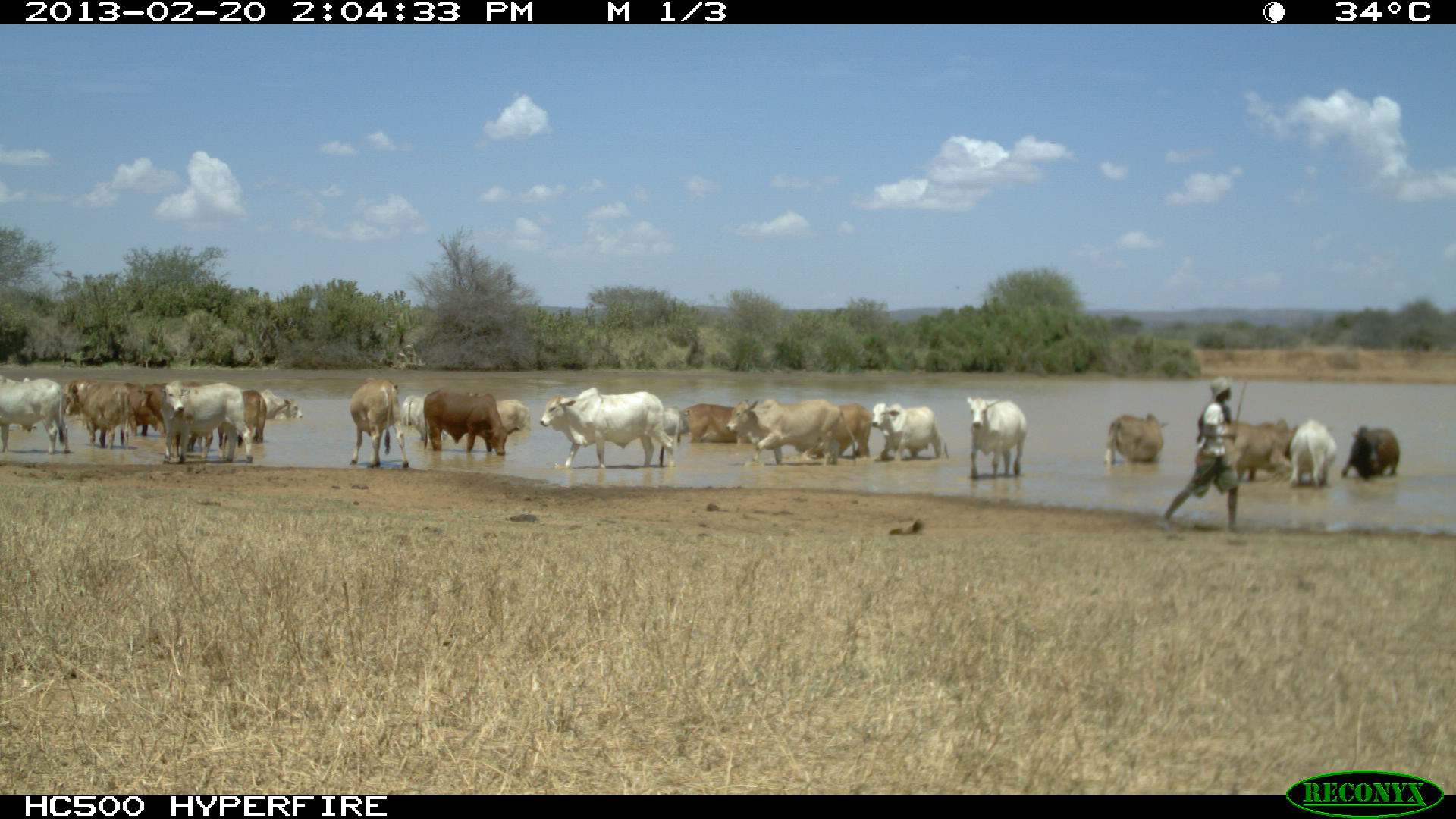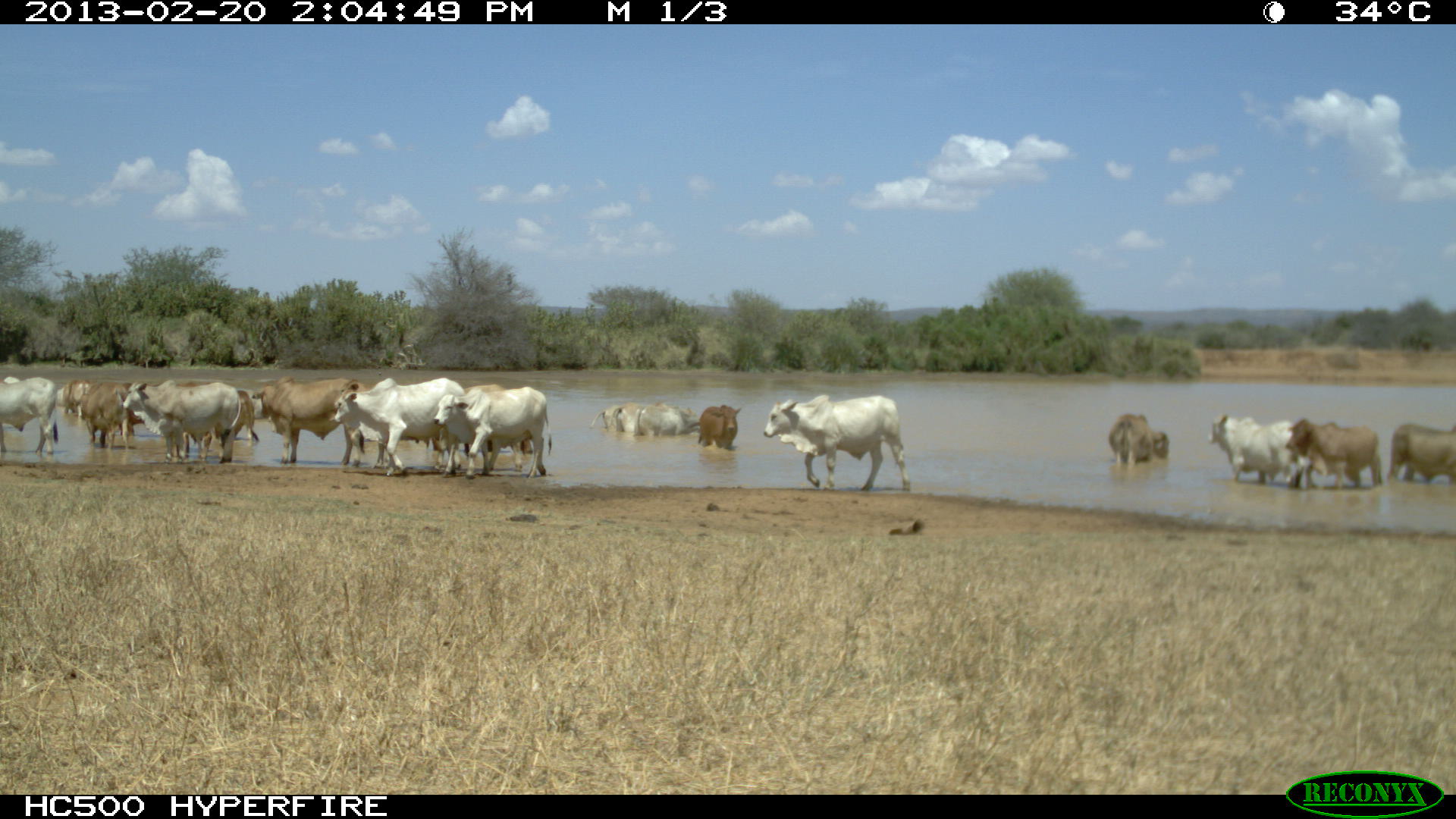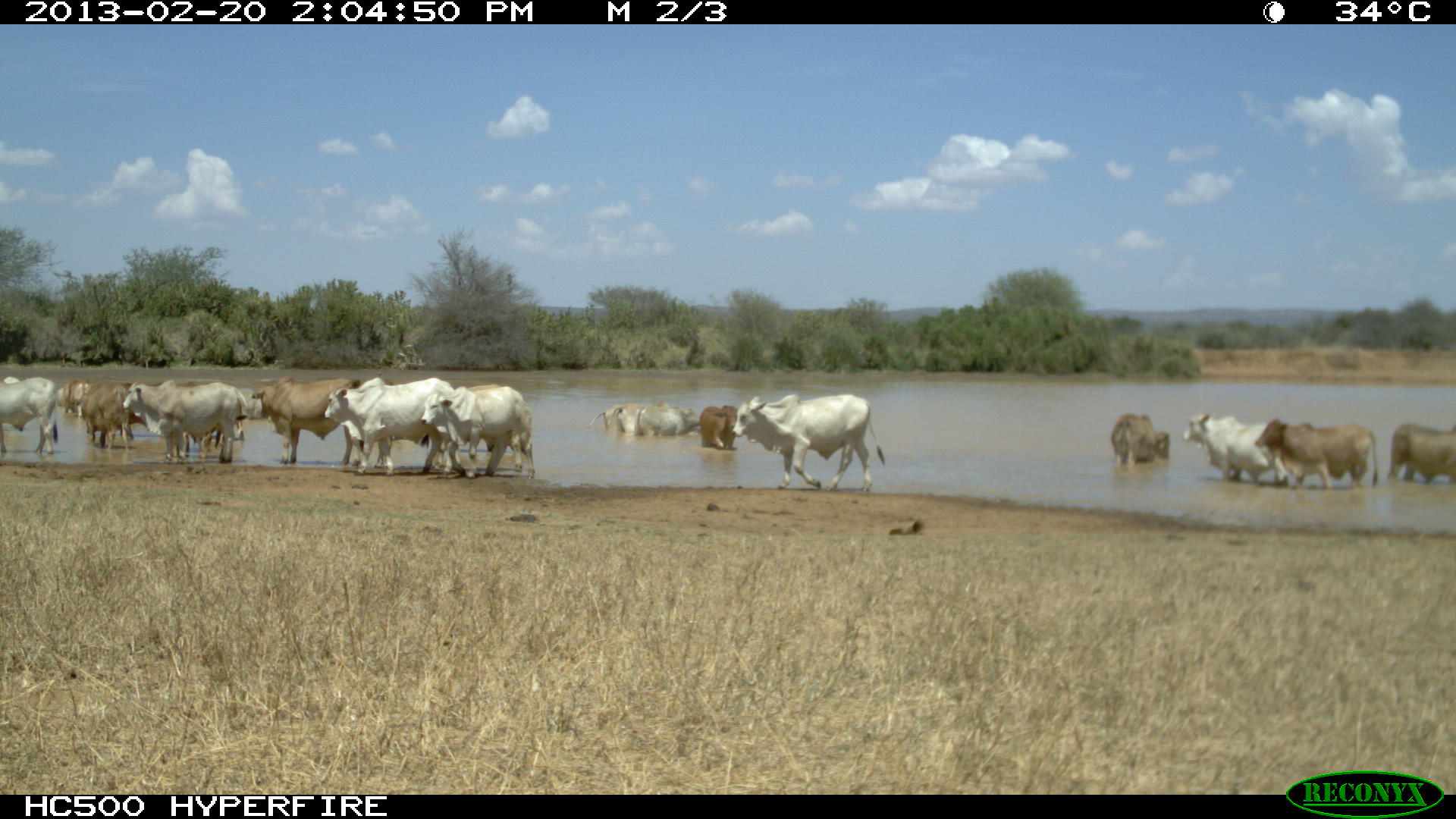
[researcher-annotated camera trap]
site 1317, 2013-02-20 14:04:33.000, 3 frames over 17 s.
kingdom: Animalia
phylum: Chordata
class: Mammalia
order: Artiodactyla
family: Bovidae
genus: Bos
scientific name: Bos taurus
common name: domestic cattle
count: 17